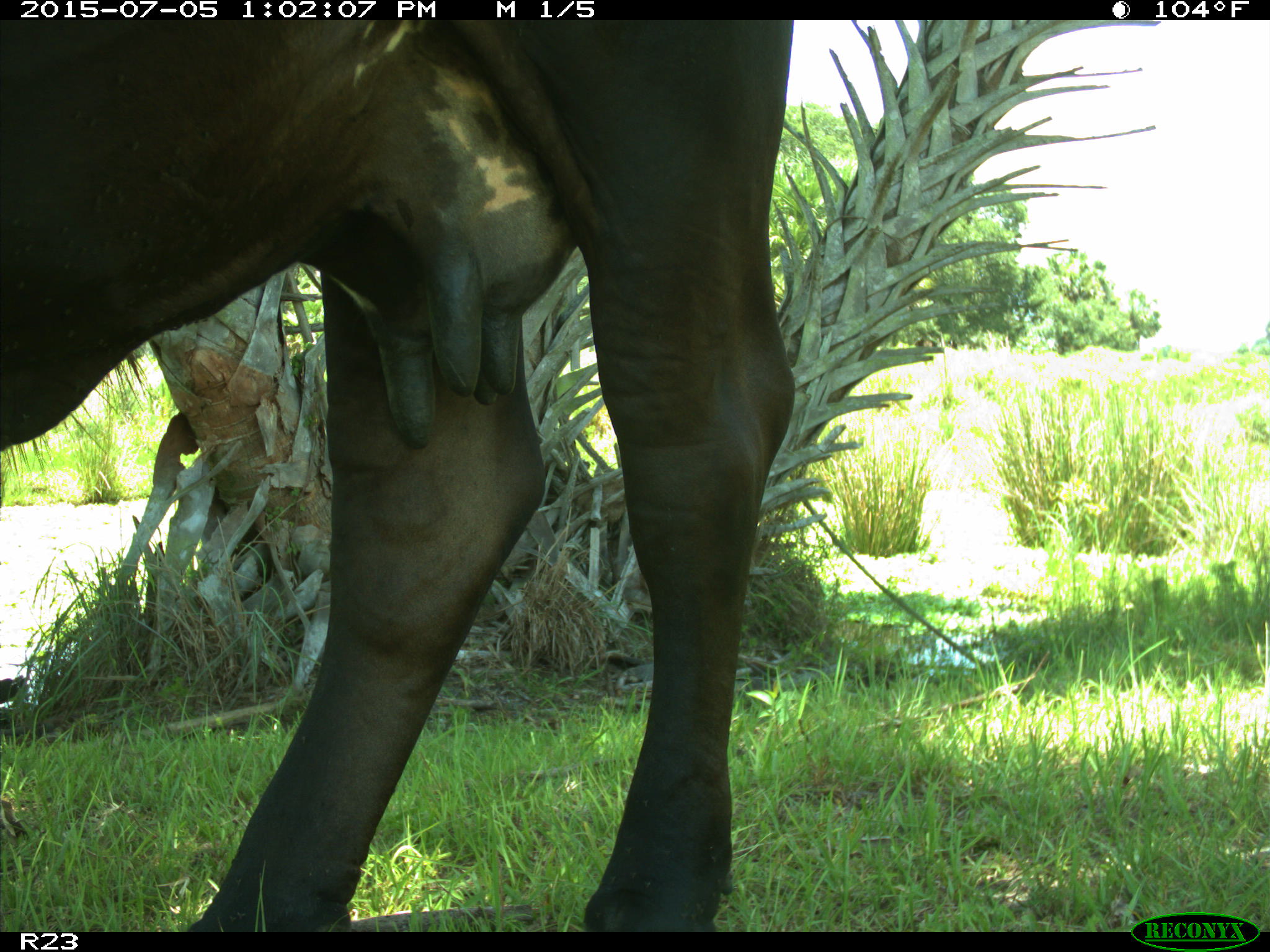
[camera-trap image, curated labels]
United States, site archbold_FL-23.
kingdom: Animalia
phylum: Chordata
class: Mammalia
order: Artiodactyla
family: Bovidae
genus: Bos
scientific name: Bos taurus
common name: domestic cow